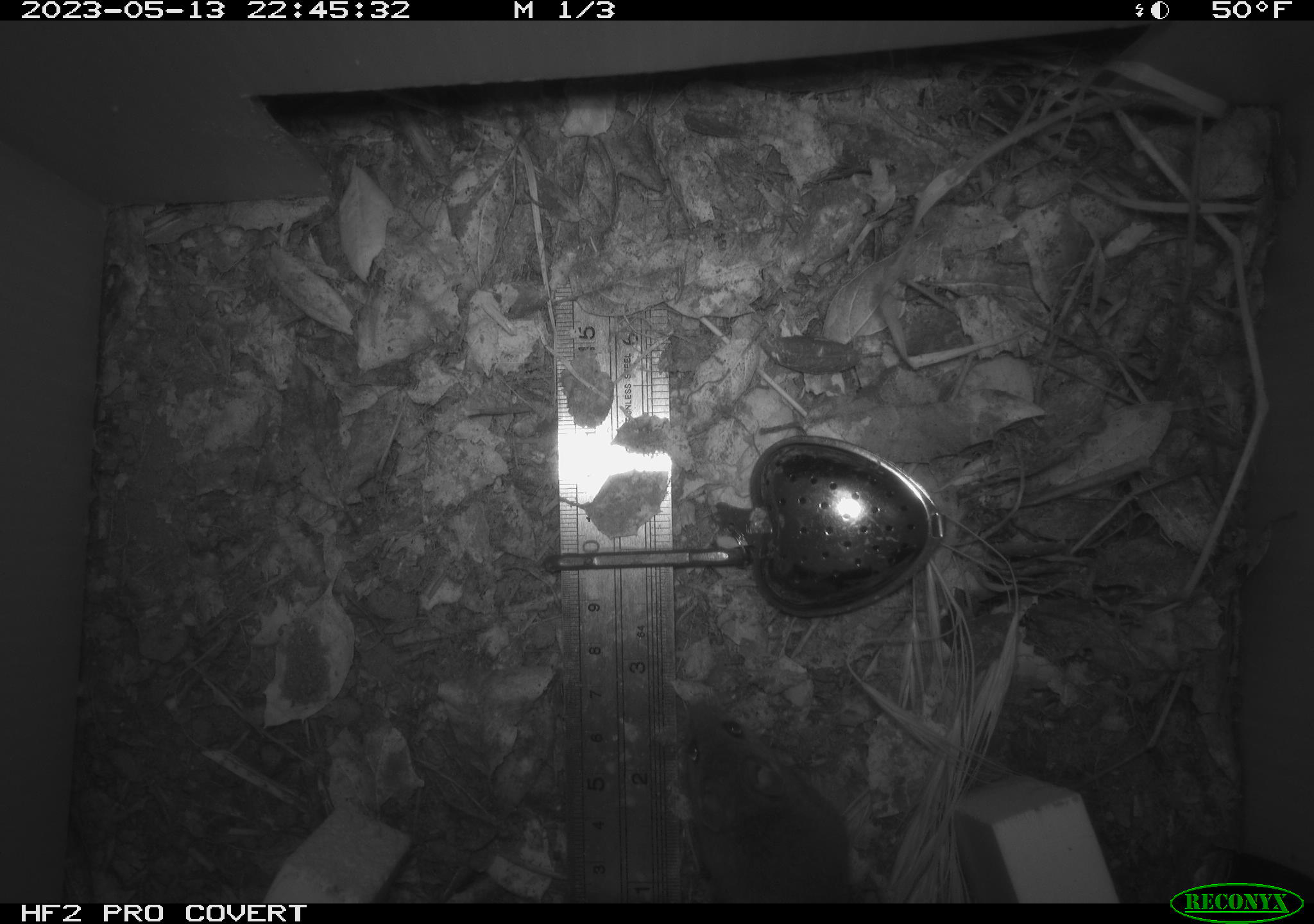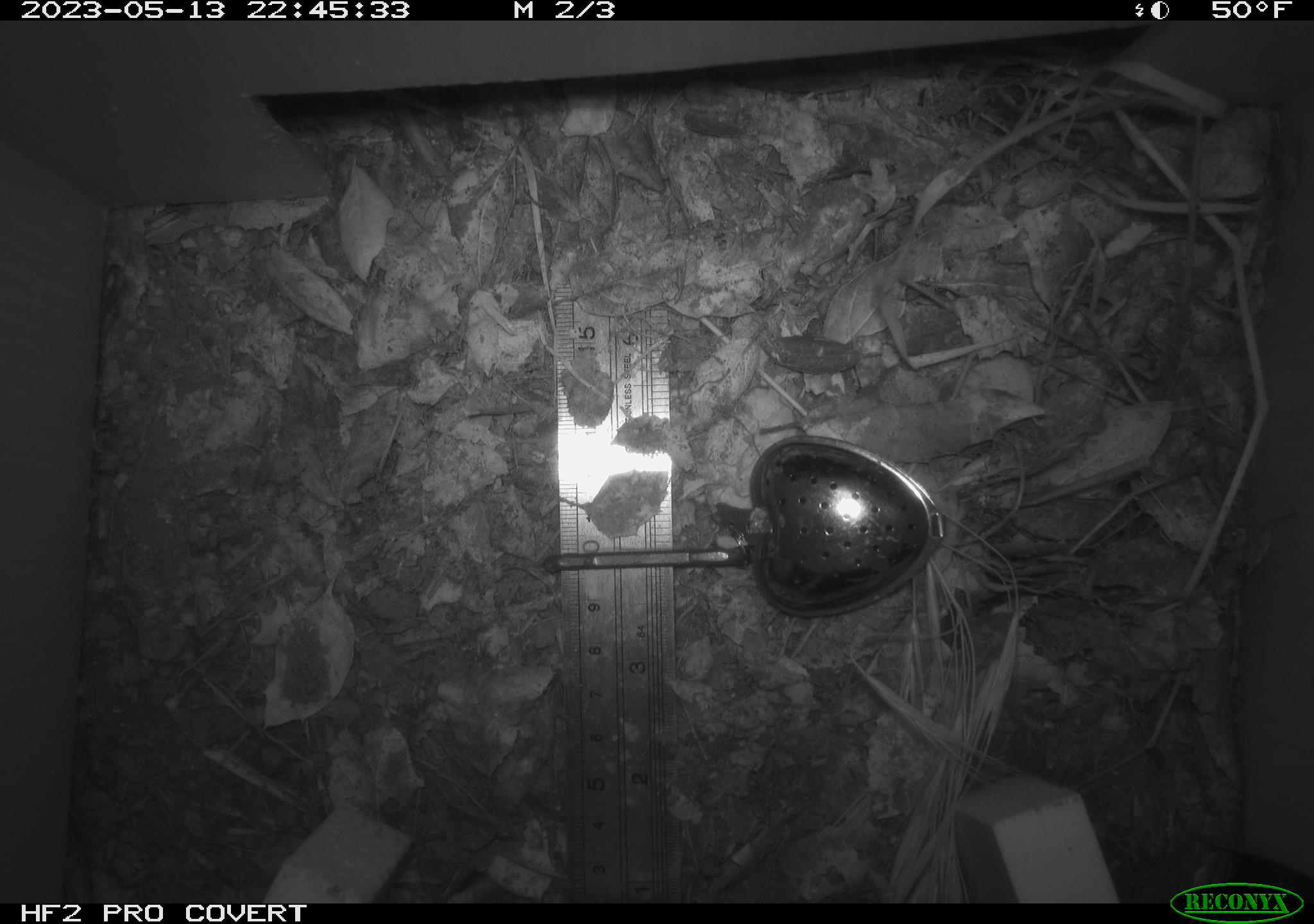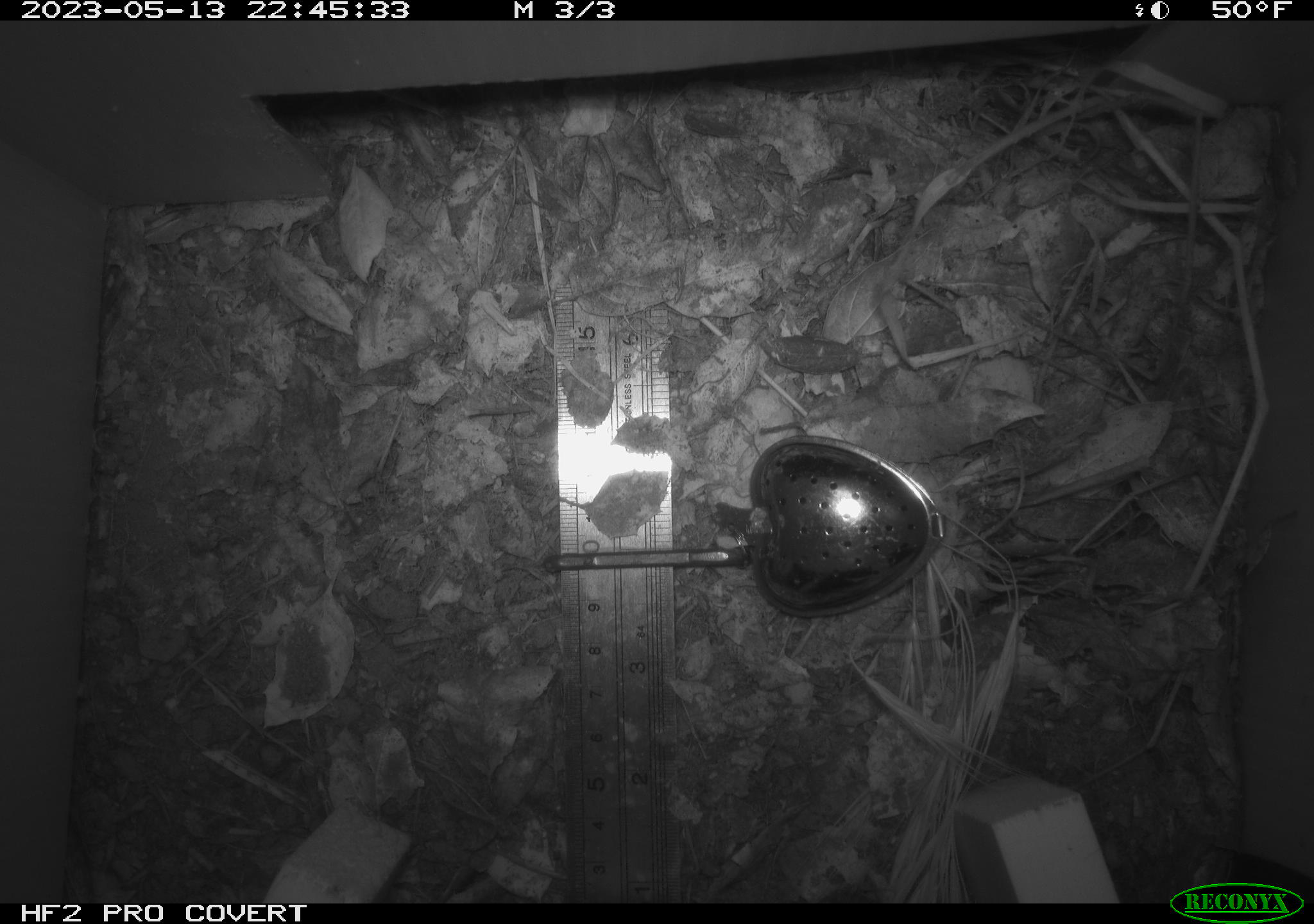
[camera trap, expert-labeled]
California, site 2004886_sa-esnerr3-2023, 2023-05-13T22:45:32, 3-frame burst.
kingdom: Animalia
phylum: Chordata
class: Mammalia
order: Rodentia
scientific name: Rodentia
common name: mouse species